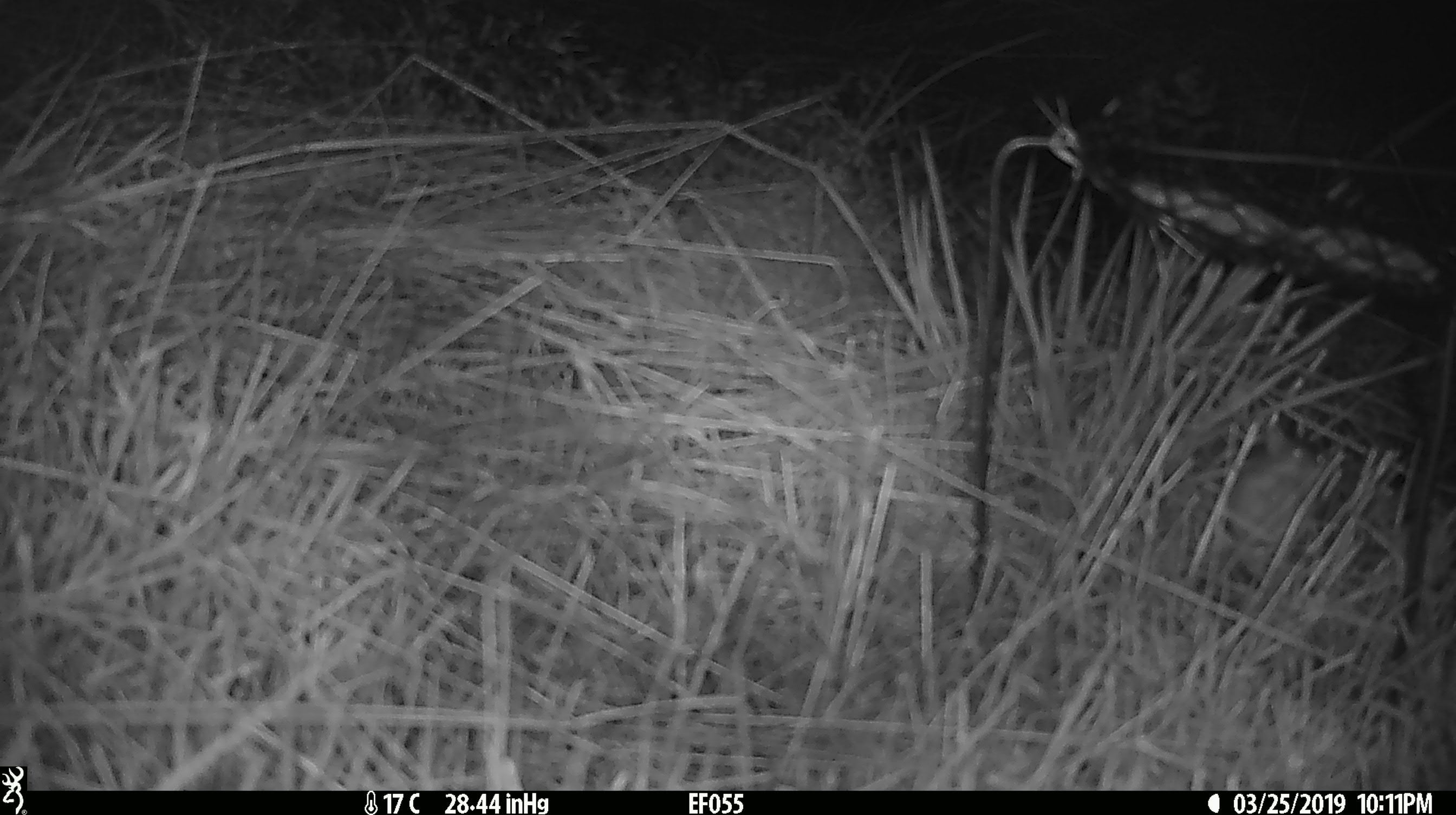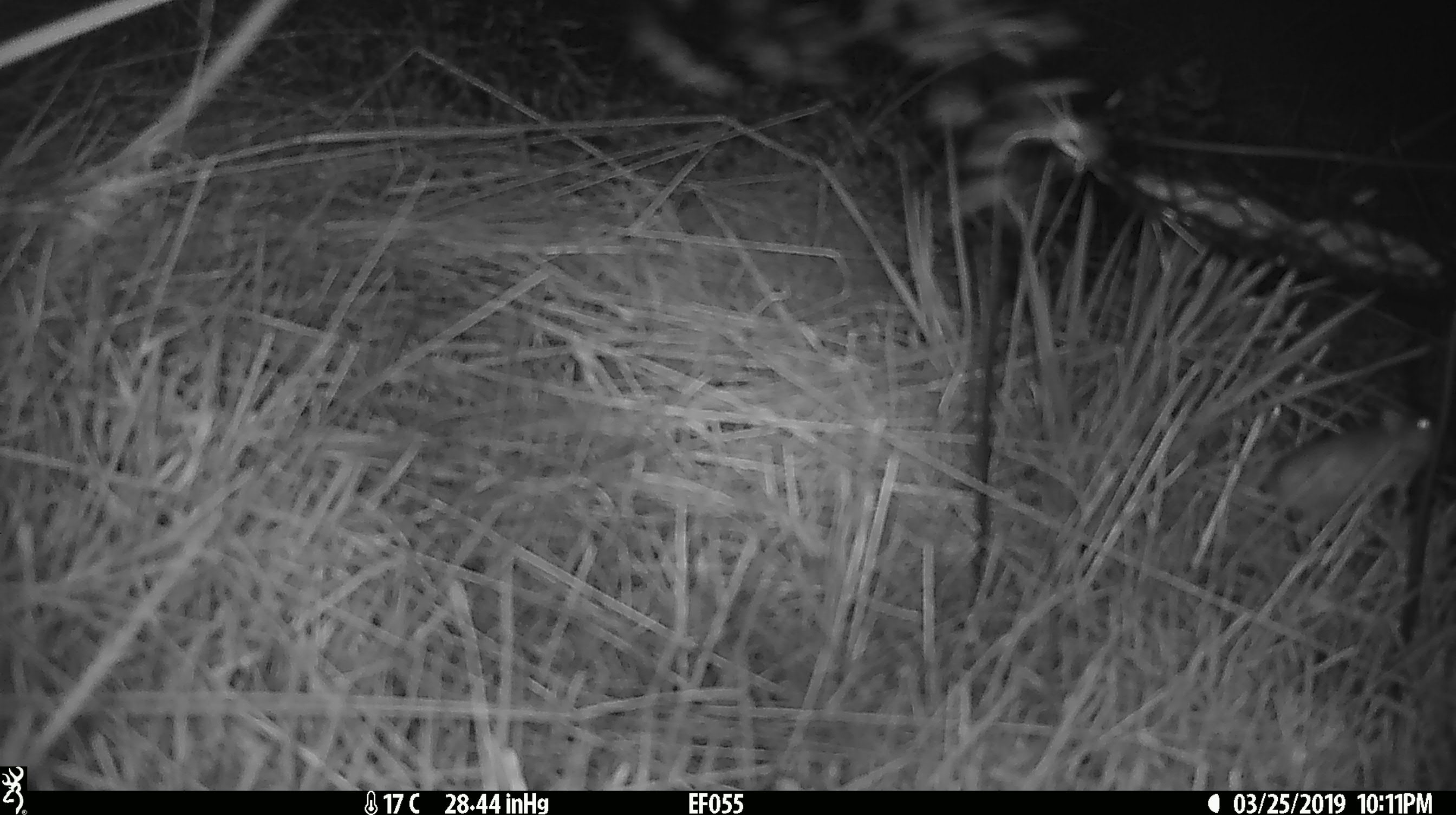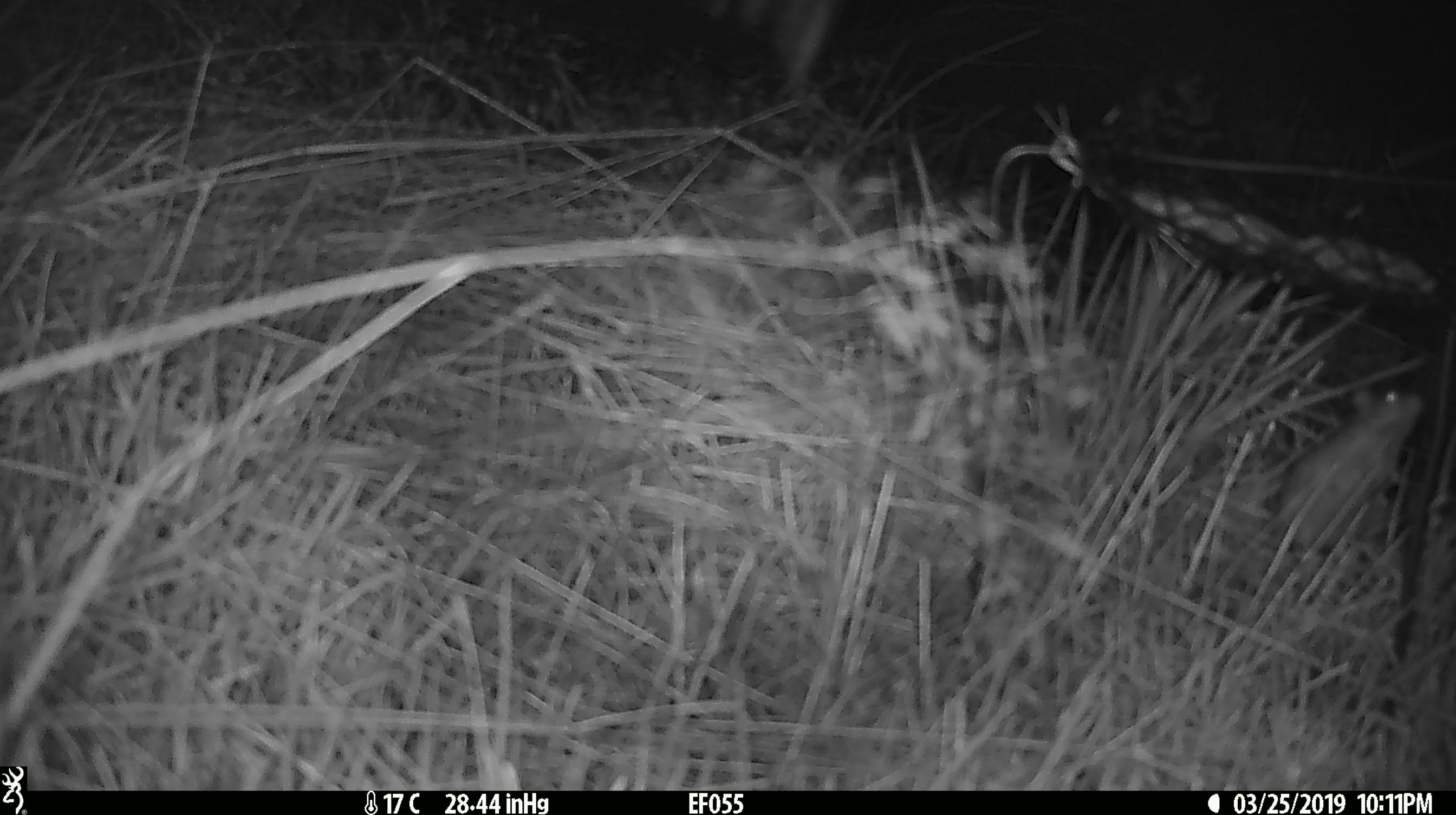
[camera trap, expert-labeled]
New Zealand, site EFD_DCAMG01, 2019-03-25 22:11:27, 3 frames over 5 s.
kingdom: Animalia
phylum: Chordata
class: Mammalia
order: Rodentia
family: Muridae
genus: Mus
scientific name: Mus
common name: mouse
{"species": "mouse (Mus)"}